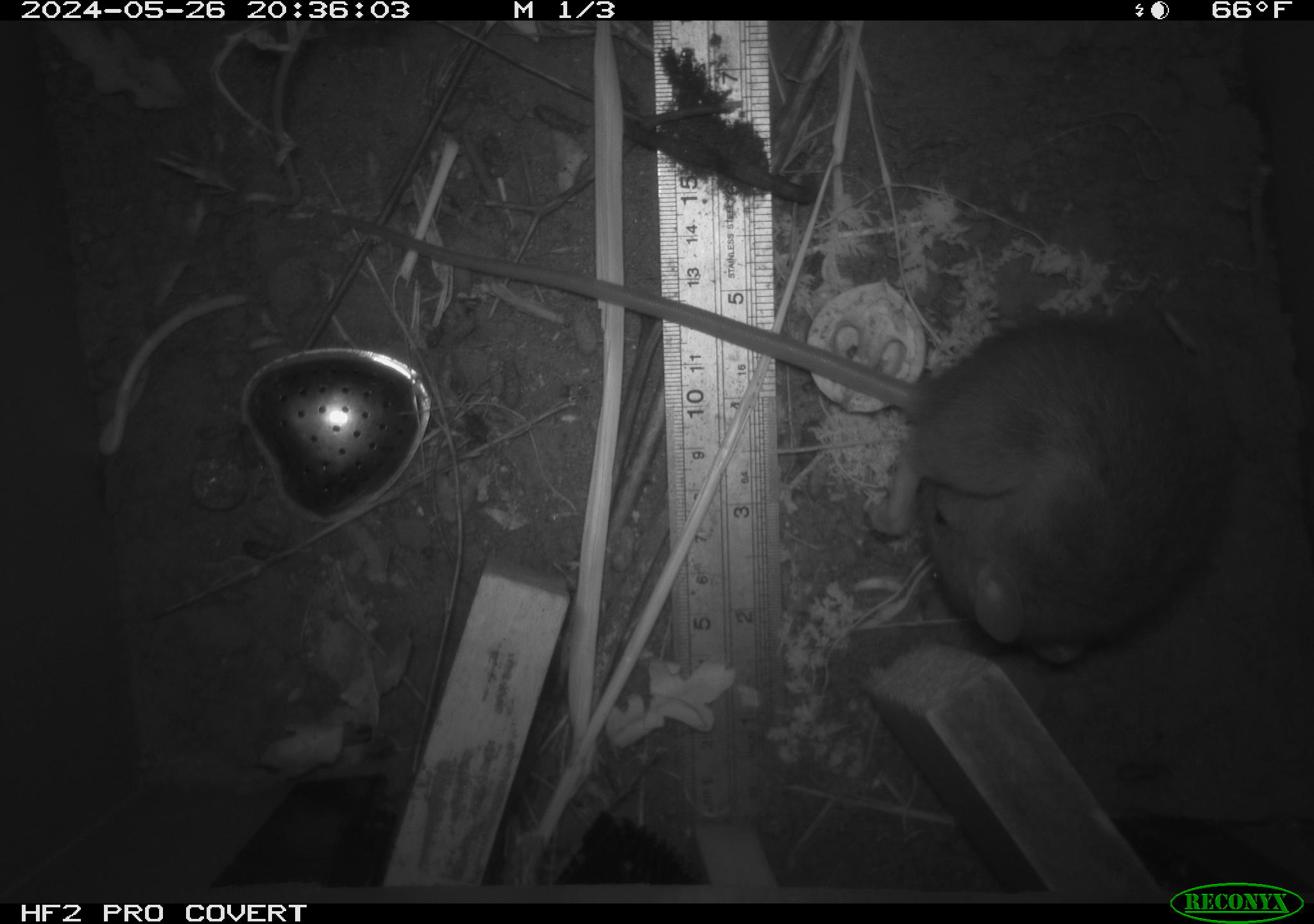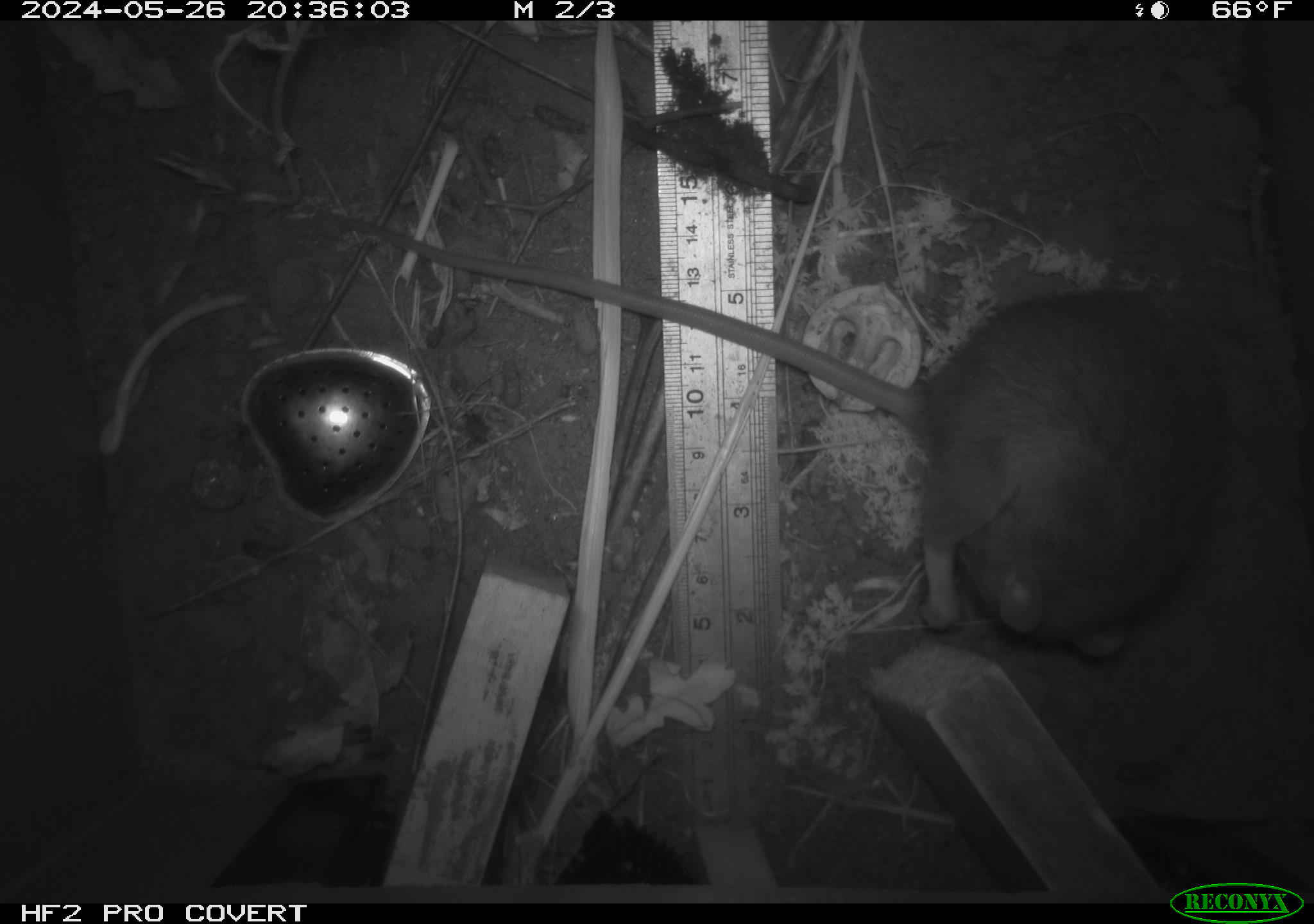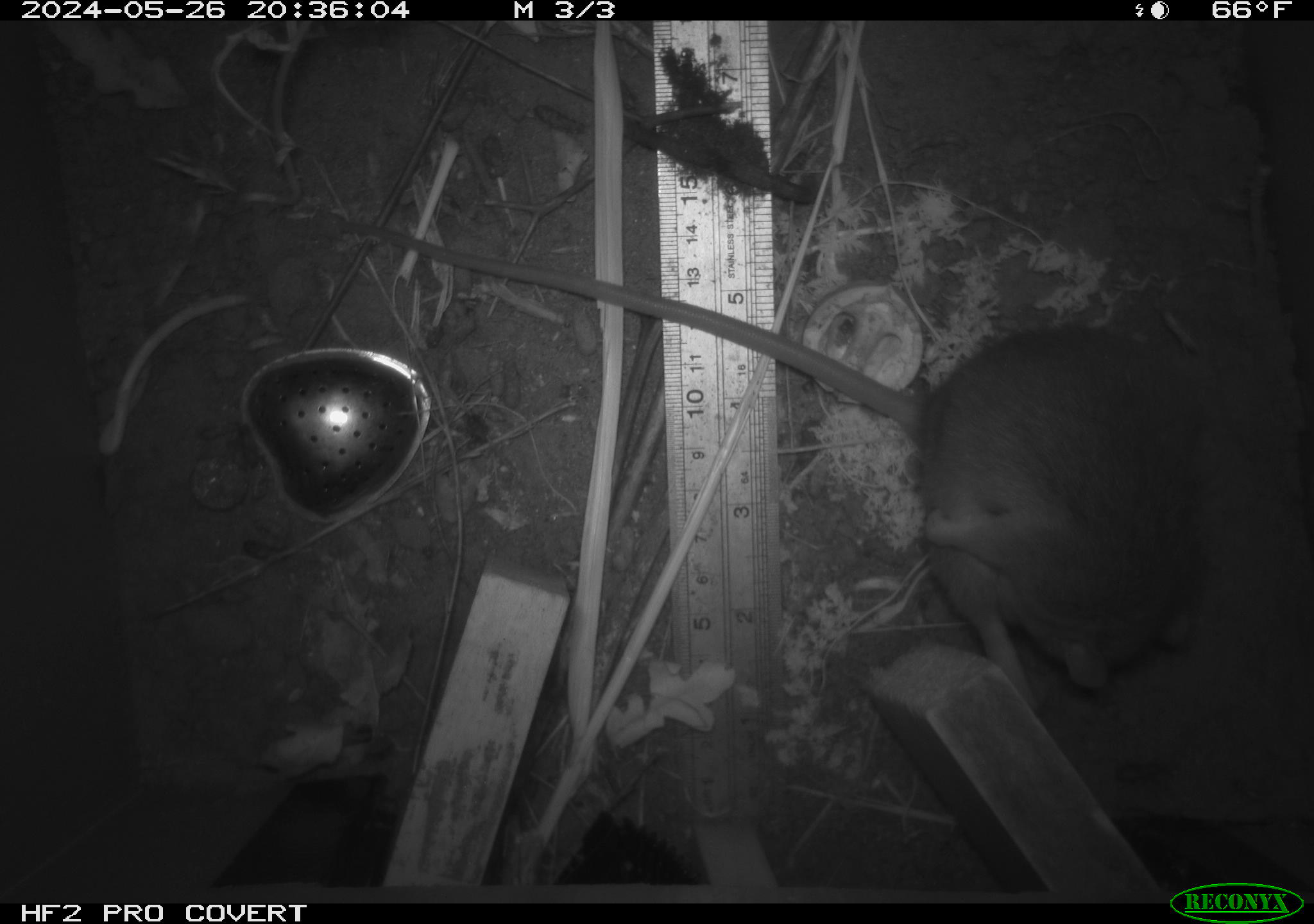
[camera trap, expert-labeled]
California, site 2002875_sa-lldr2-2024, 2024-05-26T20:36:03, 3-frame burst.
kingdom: Animalia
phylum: Chordata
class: Mammalia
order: Rodentia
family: Muridae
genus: Rattus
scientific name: Rattus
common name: rat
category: rattus species